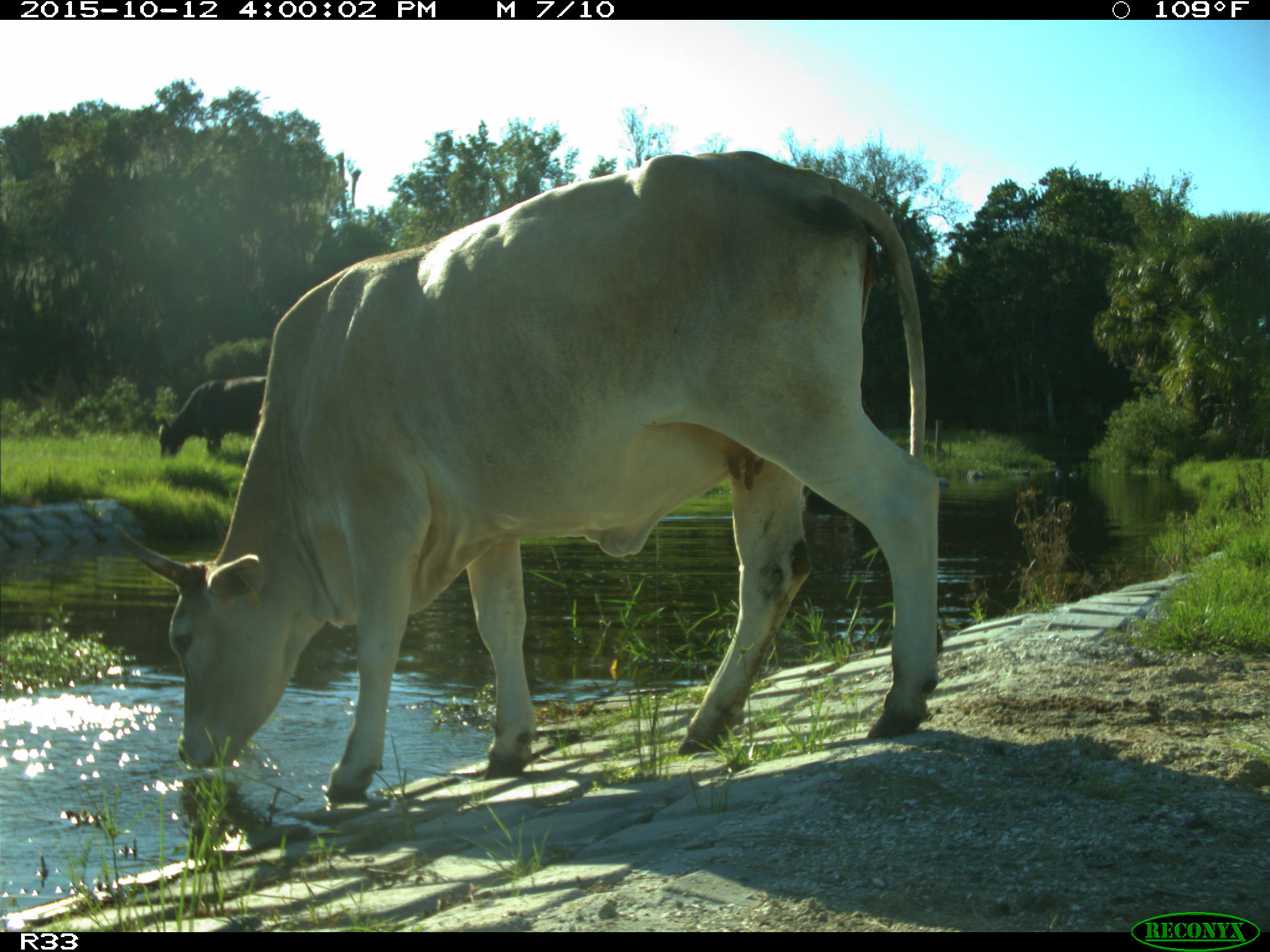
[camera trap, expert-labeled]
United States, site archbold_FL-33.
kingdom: Animalia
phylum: Chordata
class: Mammalia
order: Artiodactyla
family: Bovidae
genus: Bos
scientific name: Bos taurus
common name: domestic cow